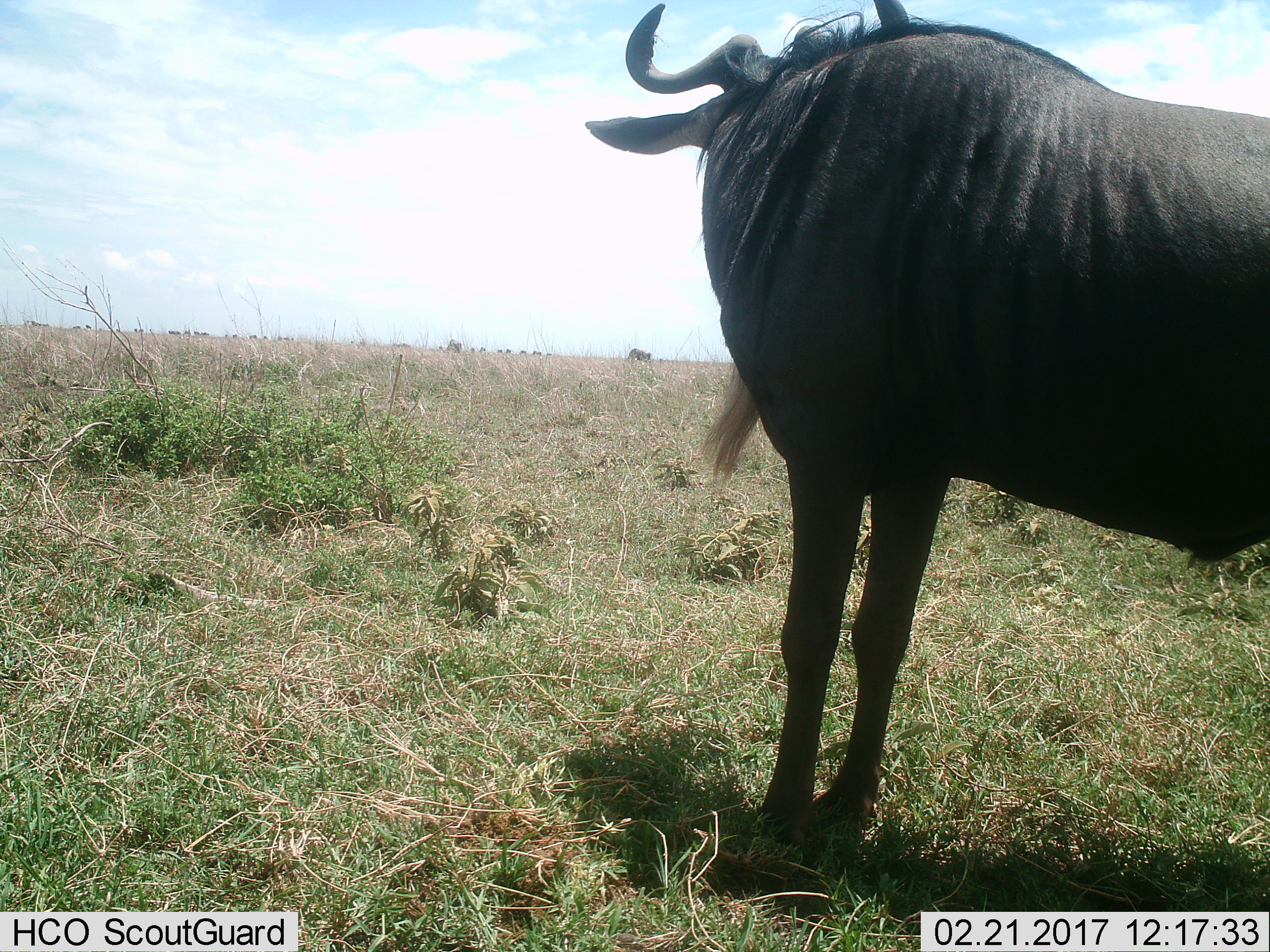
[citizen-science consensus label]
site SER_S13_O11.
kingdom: Animalia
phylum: Chordata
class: Mammalia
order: Artiodactyla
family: Bovidae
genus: Connochaetes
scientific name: Connochaetes taurinus taurinus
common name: blue wildebeest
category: wildebeestblue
Wildebeestblue (blue wildebeest) (Connochaetes taurinus taurinus), count 3. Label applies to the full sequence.